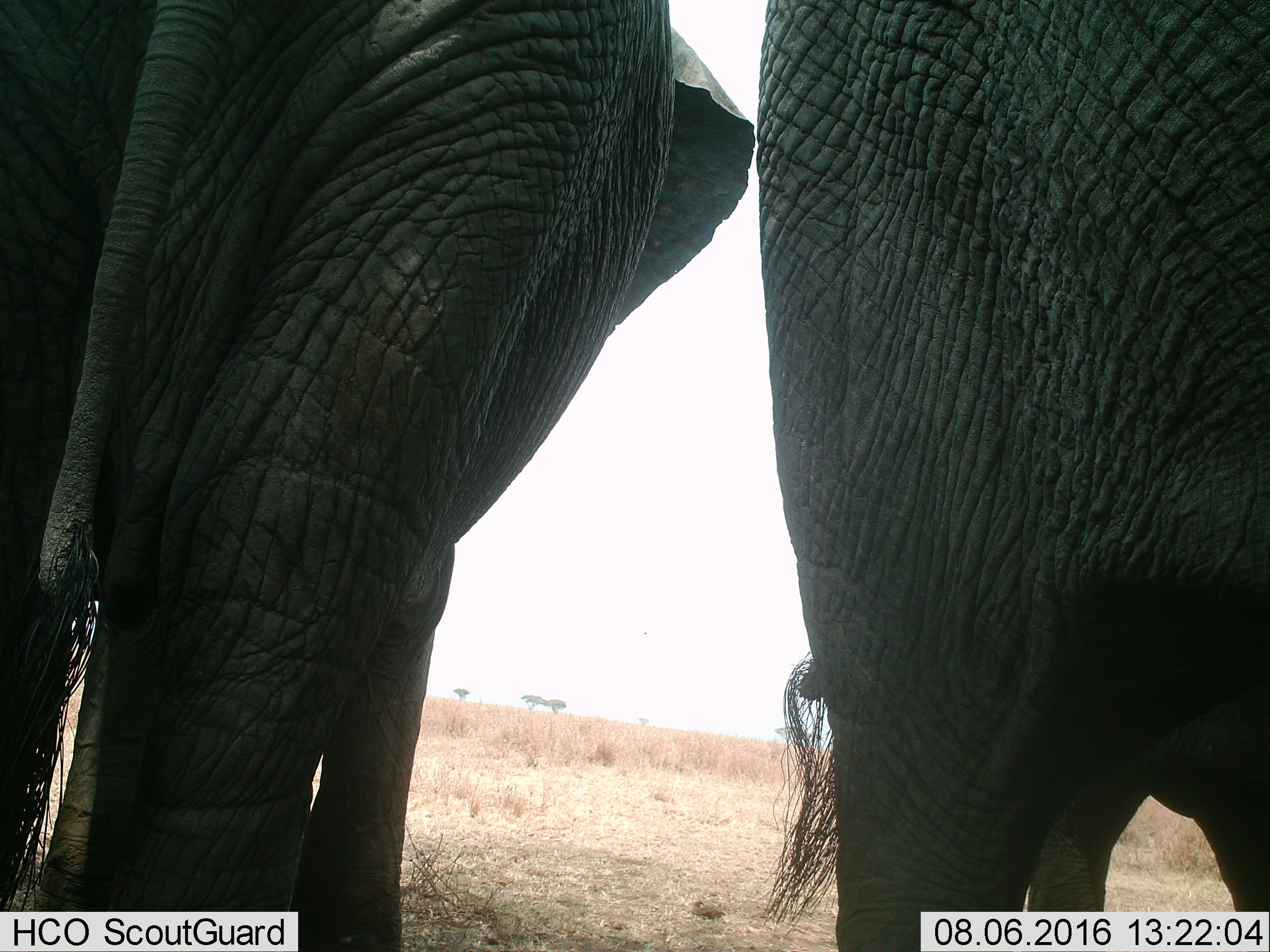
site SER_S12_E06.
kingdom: Animalia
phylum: Chordata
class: Mammalia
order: Proboscidea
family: Elephantidae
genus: Loxodonta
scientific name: Loxodonta africana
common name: african bush elephant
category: elephant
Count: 2.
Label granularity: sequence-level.